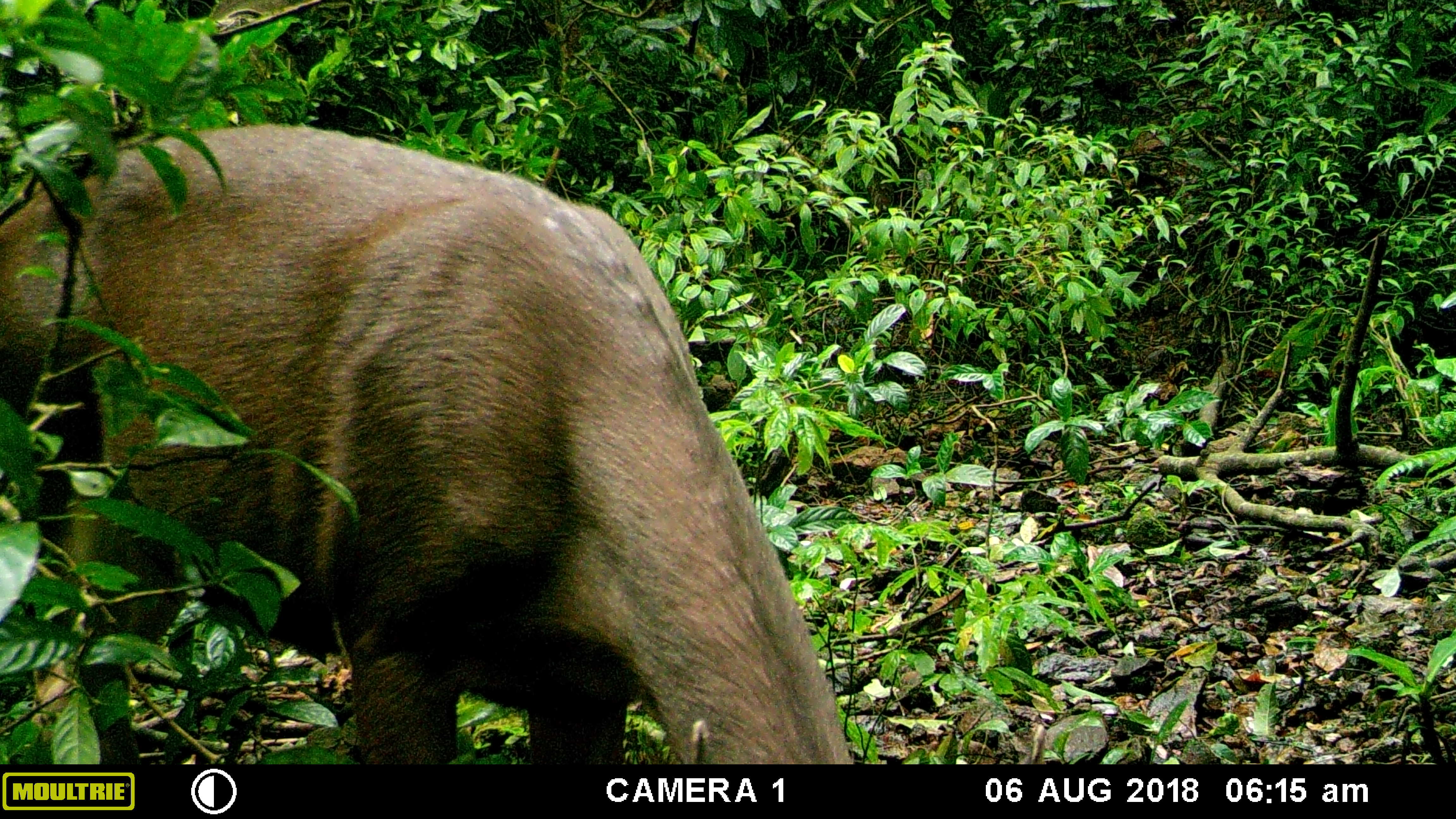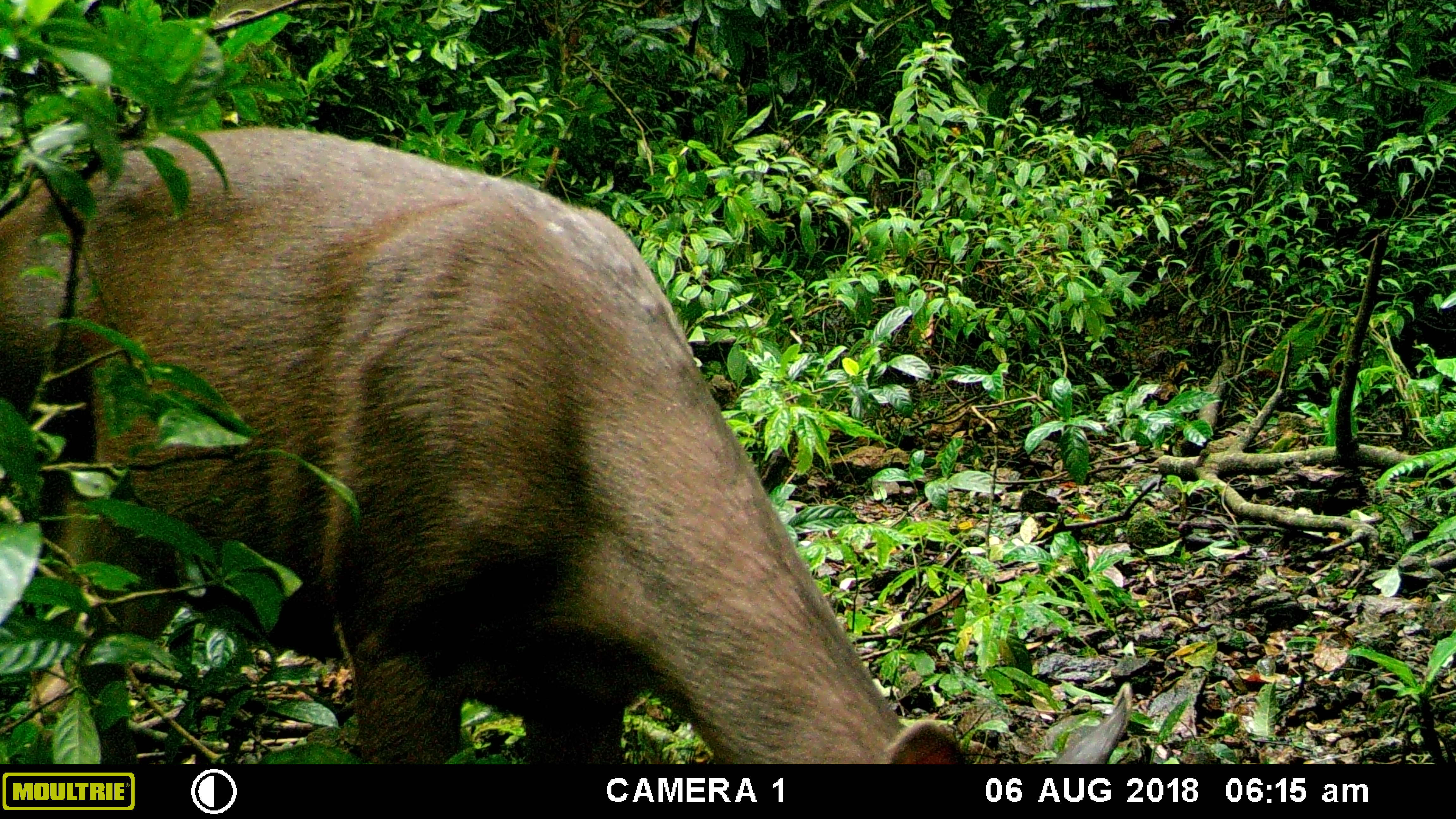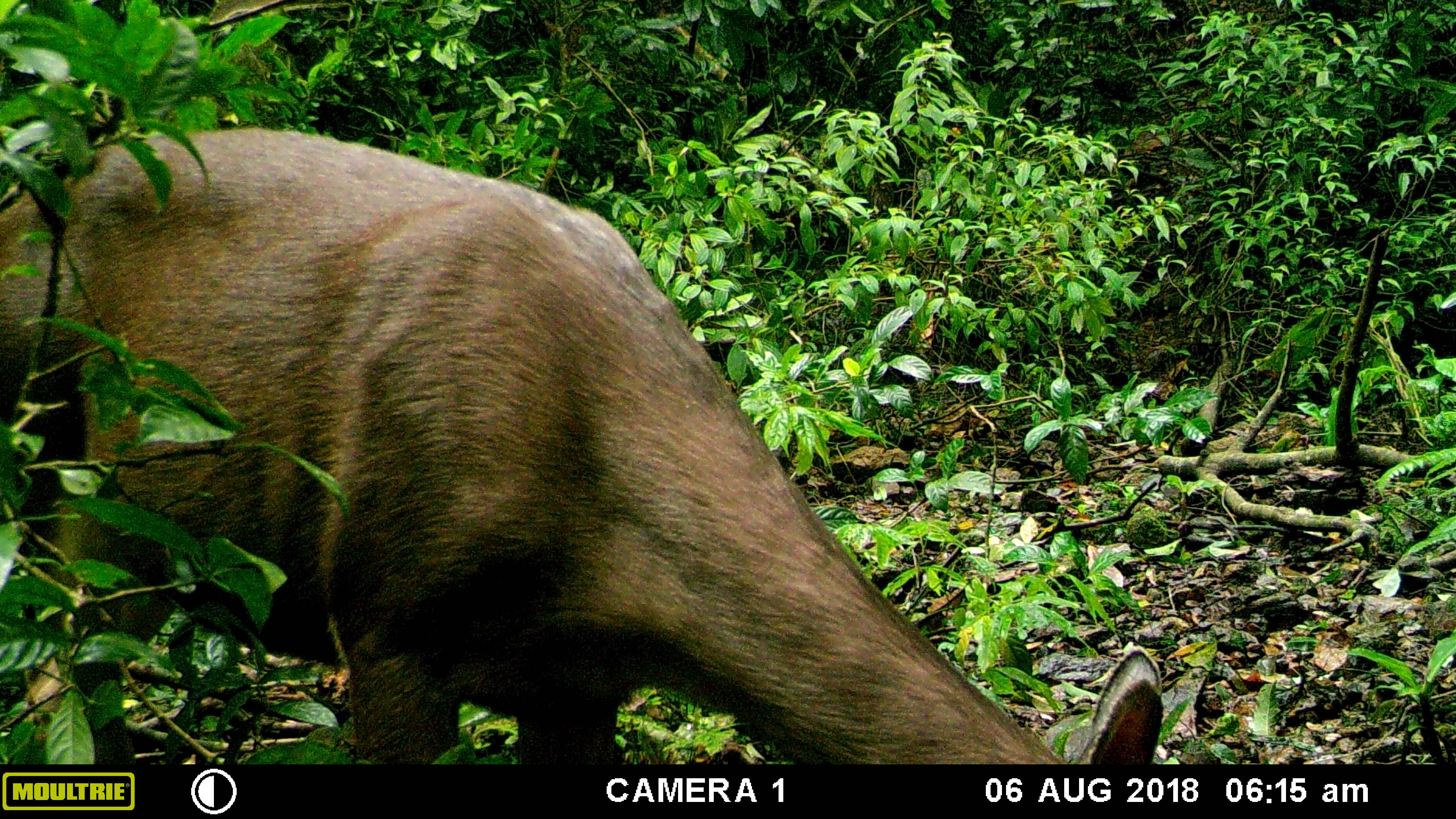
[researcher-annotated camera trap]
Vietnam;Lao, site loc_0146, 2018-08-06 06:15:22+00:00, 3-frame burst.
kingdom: Animalia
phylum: Chordata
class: Mammalia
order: Artiodactyla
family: Cervidae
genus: Rusa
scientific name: Rusa unicolor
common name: sambar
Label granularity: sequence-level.